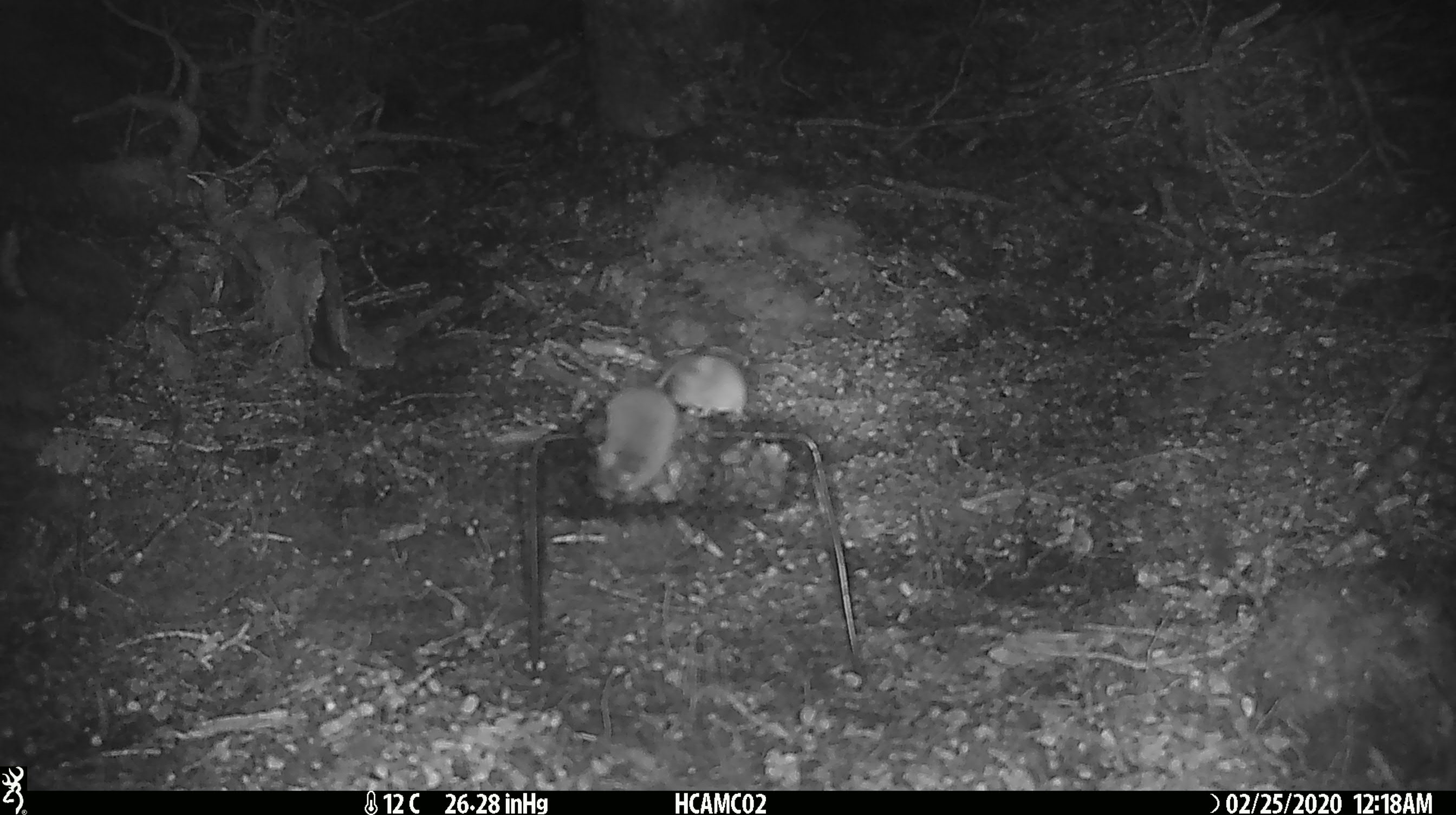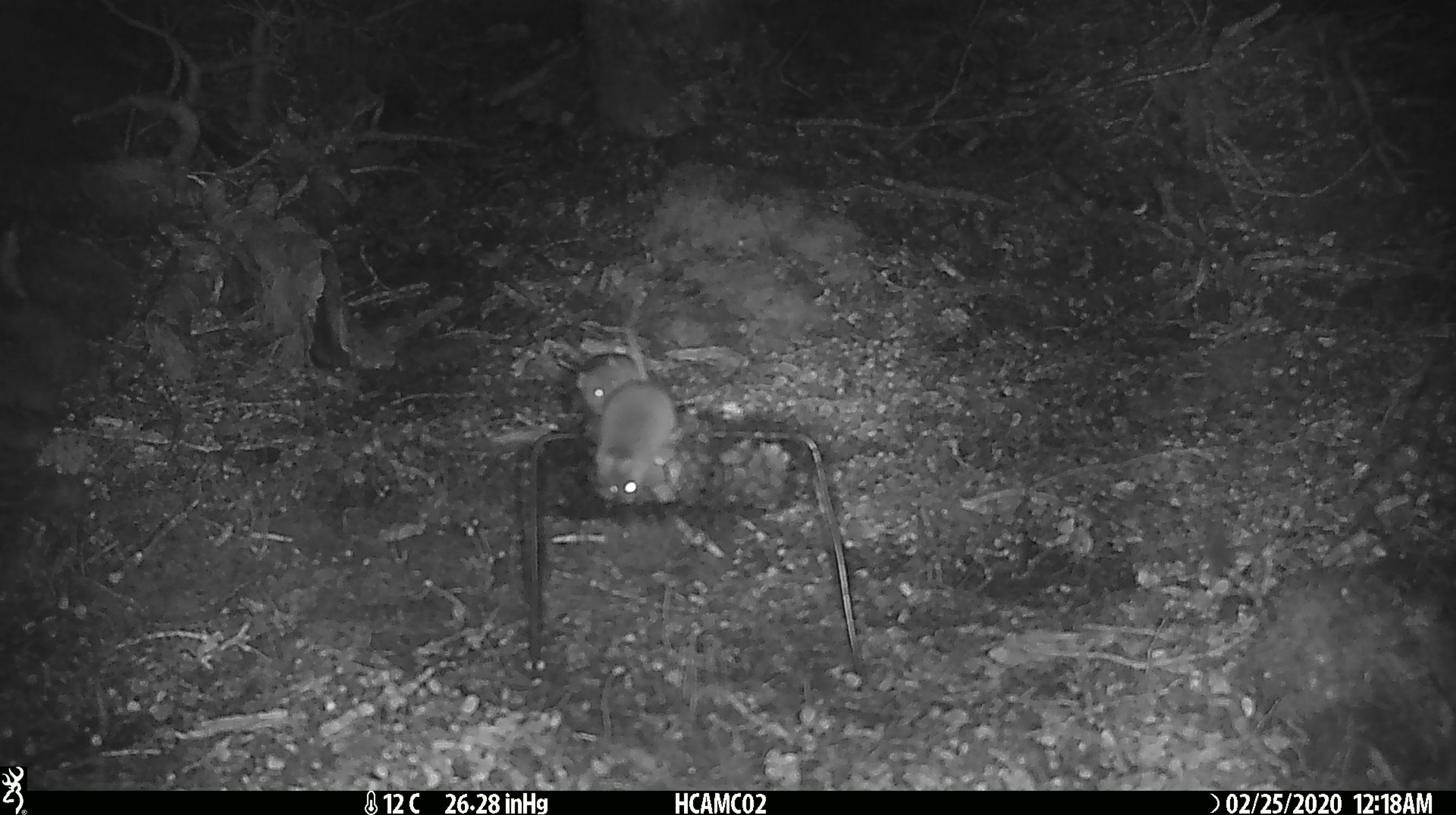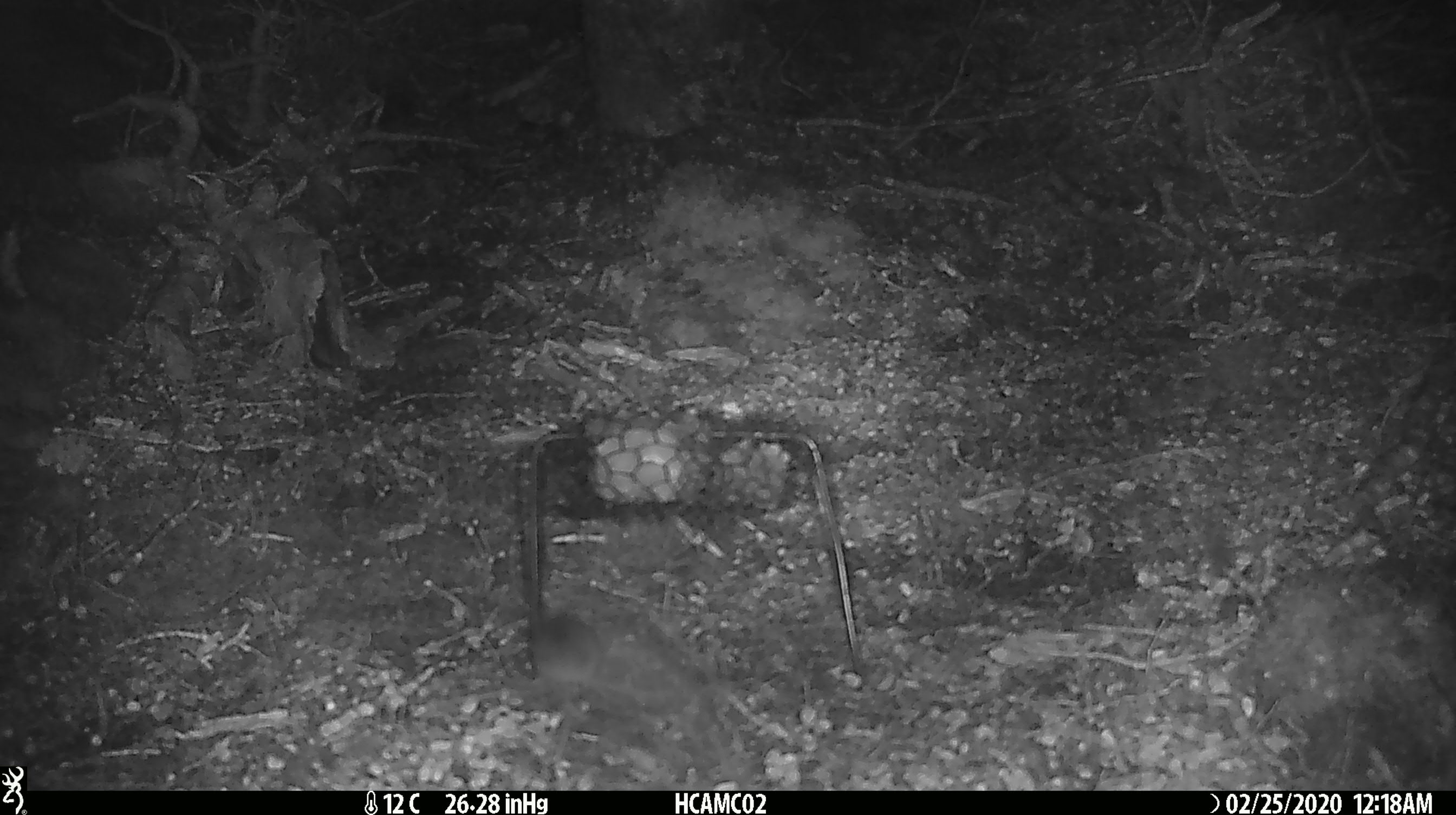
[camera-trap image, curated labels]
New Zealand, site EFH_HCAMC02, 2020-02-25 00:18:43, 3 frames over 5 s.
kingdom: Animalia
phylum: Chordata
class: Mammalia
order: Rodentia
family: Muridae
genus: Mus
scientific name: Mus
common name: mouse